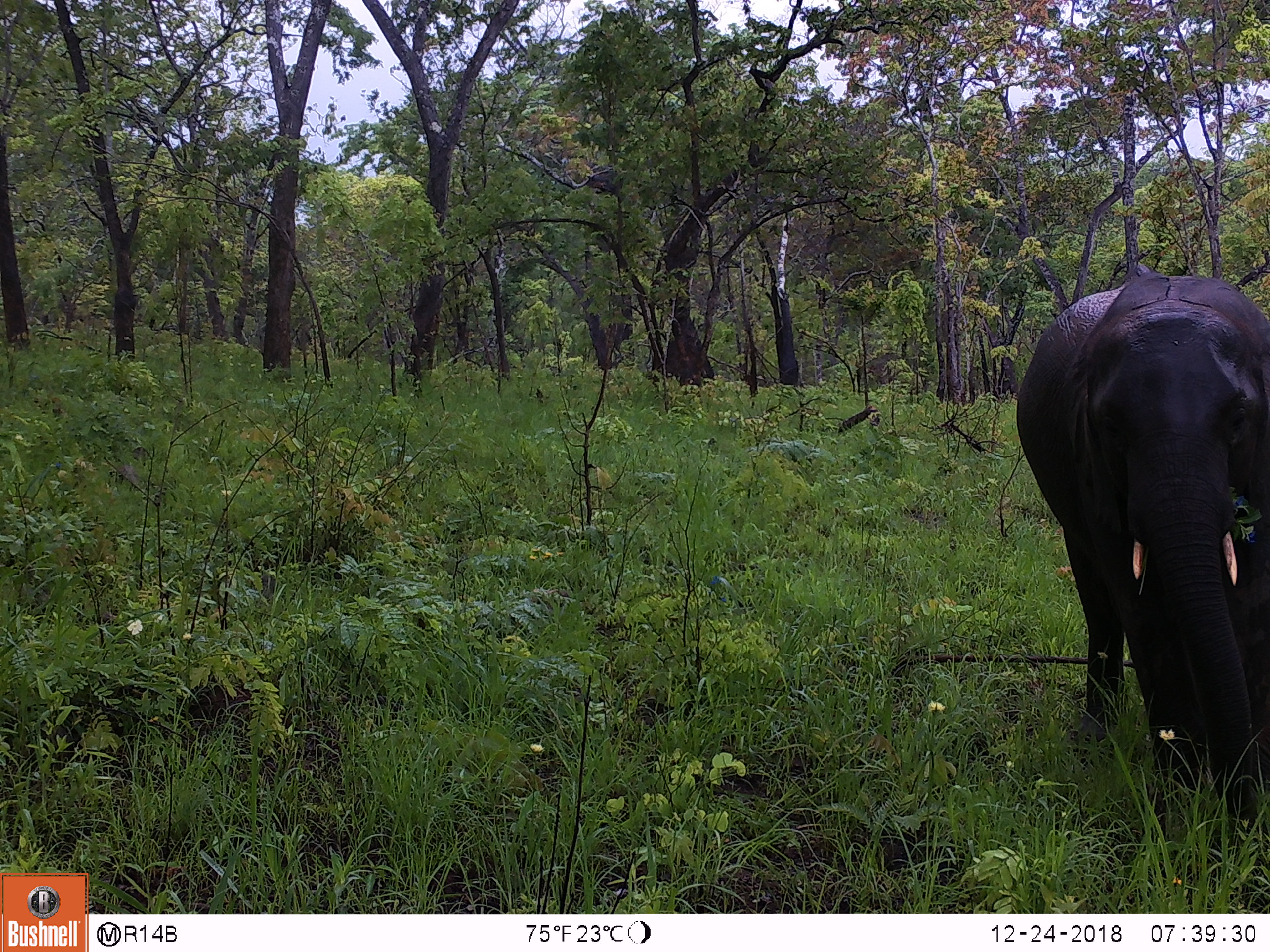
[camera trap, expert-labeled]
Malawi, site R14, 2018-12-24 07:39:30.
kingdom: Animalia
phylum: Chordata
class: Mammalia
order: Proboscidea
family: Elephantidae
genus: Loxodonta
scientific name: Loxodonta africana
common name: african savanna elephant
African savanna elephant (Loxodonta africana), count 1.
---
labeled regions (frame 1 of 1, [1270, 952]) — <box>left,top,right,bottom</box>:
african savanna elephant: <box>1008,263,1270,842</box>